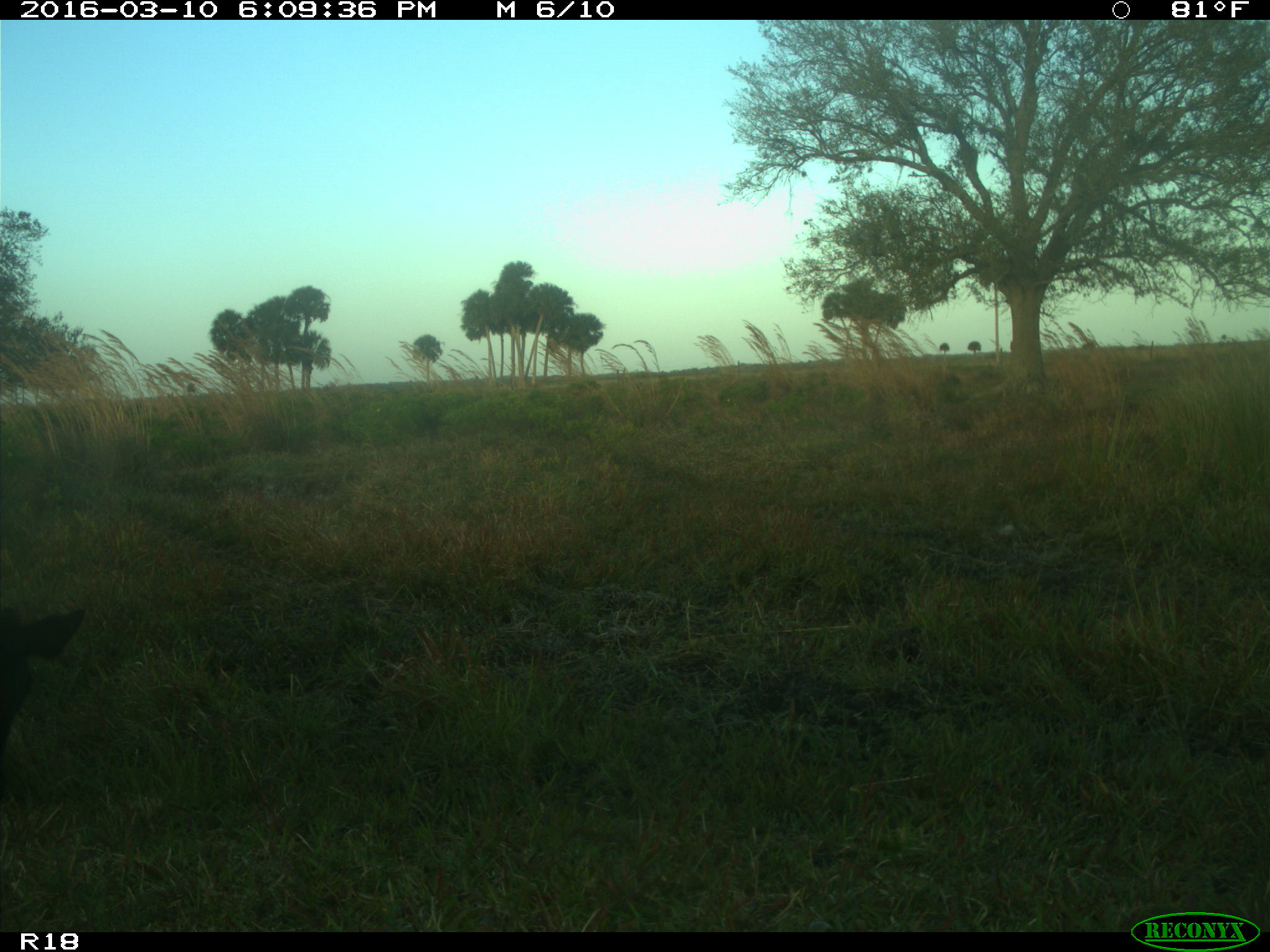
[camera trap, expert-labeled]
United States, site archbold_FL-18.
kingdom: Animalia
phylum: Chordata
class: Mammalia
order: Artiodactyla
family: Bovidae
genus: Bos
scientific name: Bos taurus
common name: domestic cow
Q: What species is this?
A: Bos taurus (domestic cow).